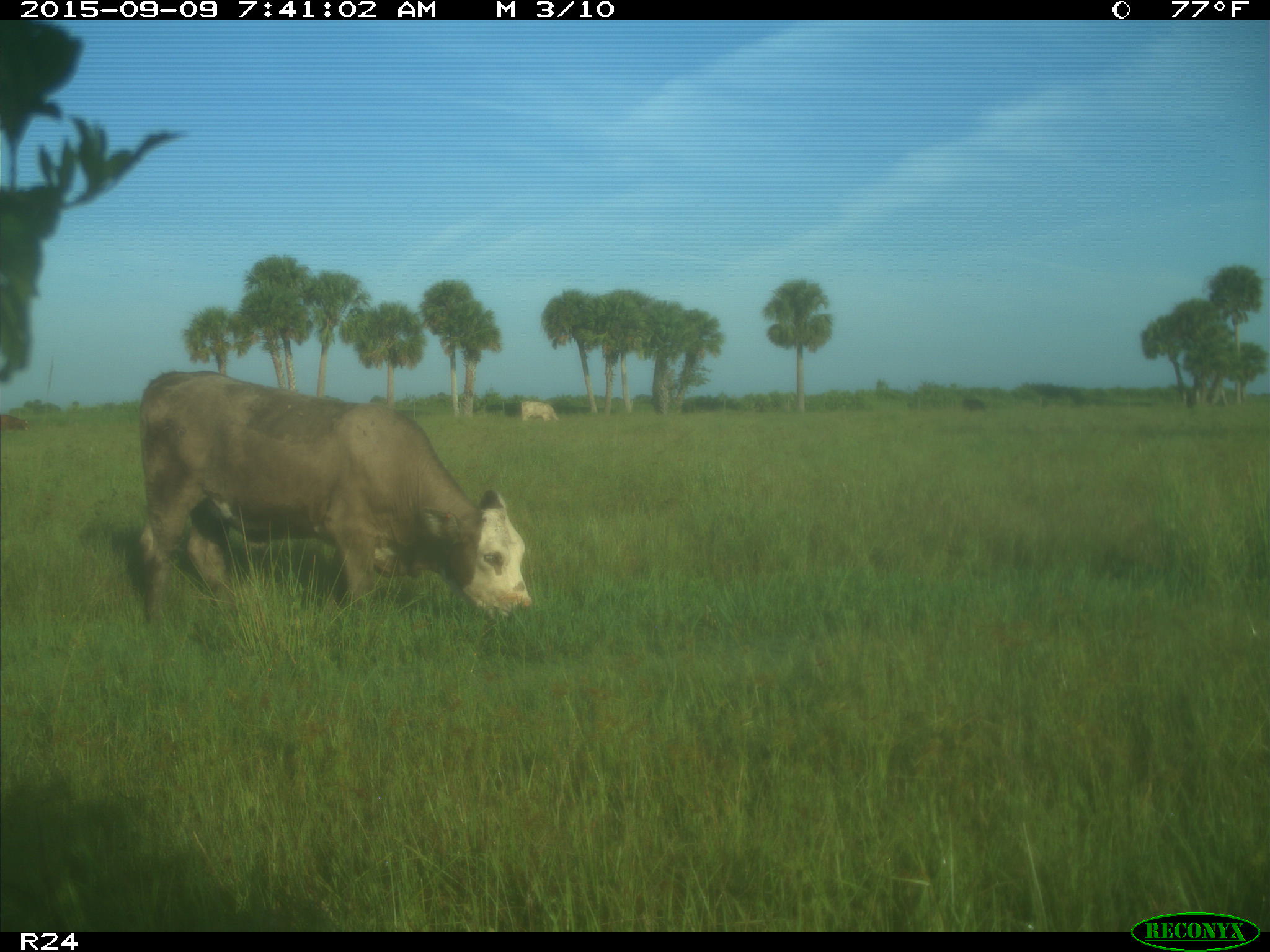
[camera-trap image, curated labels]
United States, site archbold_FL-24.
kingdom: Animalia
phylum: Chordata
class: Mammalia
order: Artiodactyla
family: Bovidae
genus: Bos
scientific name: Bos taurus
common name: domestic cow